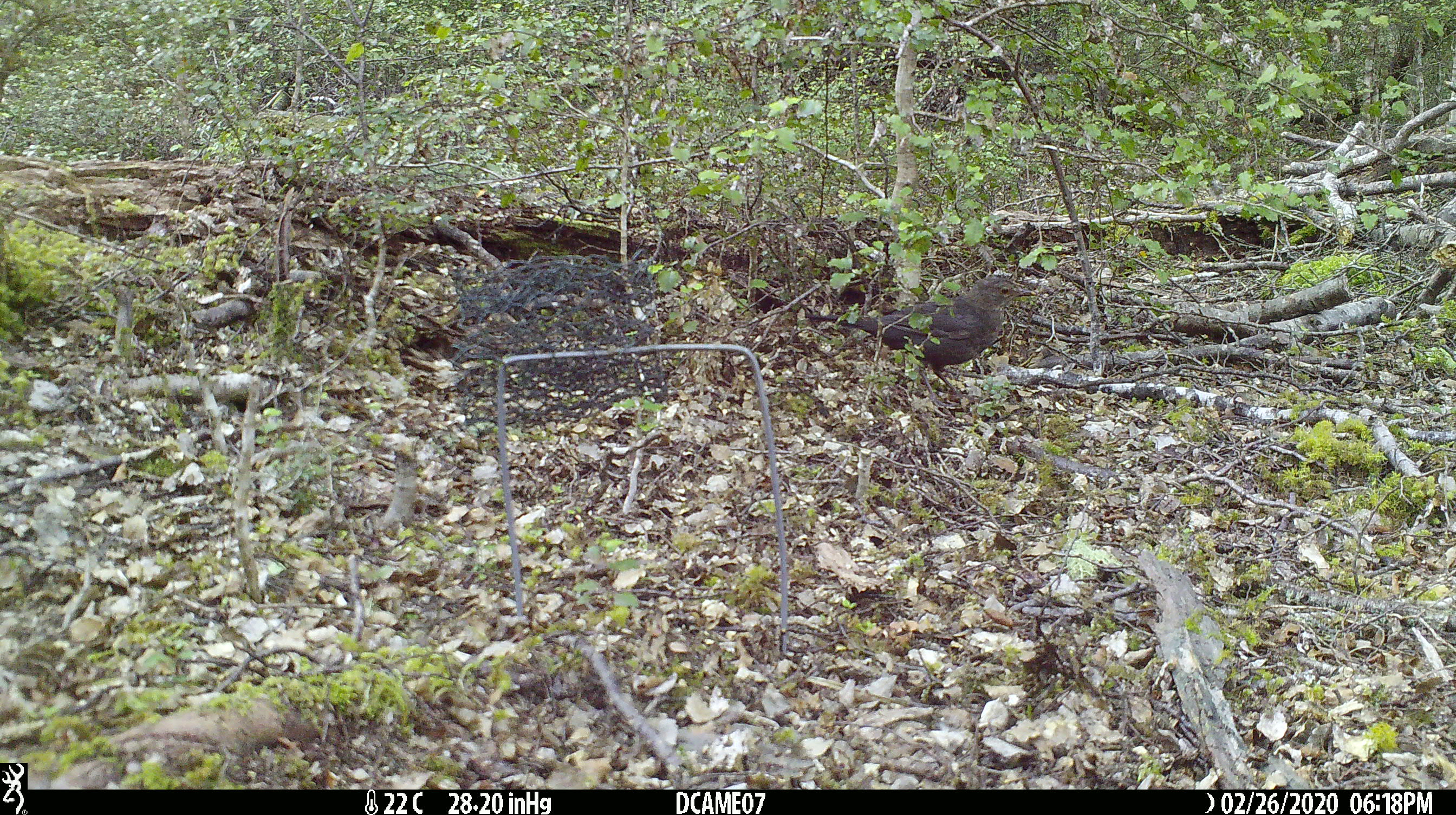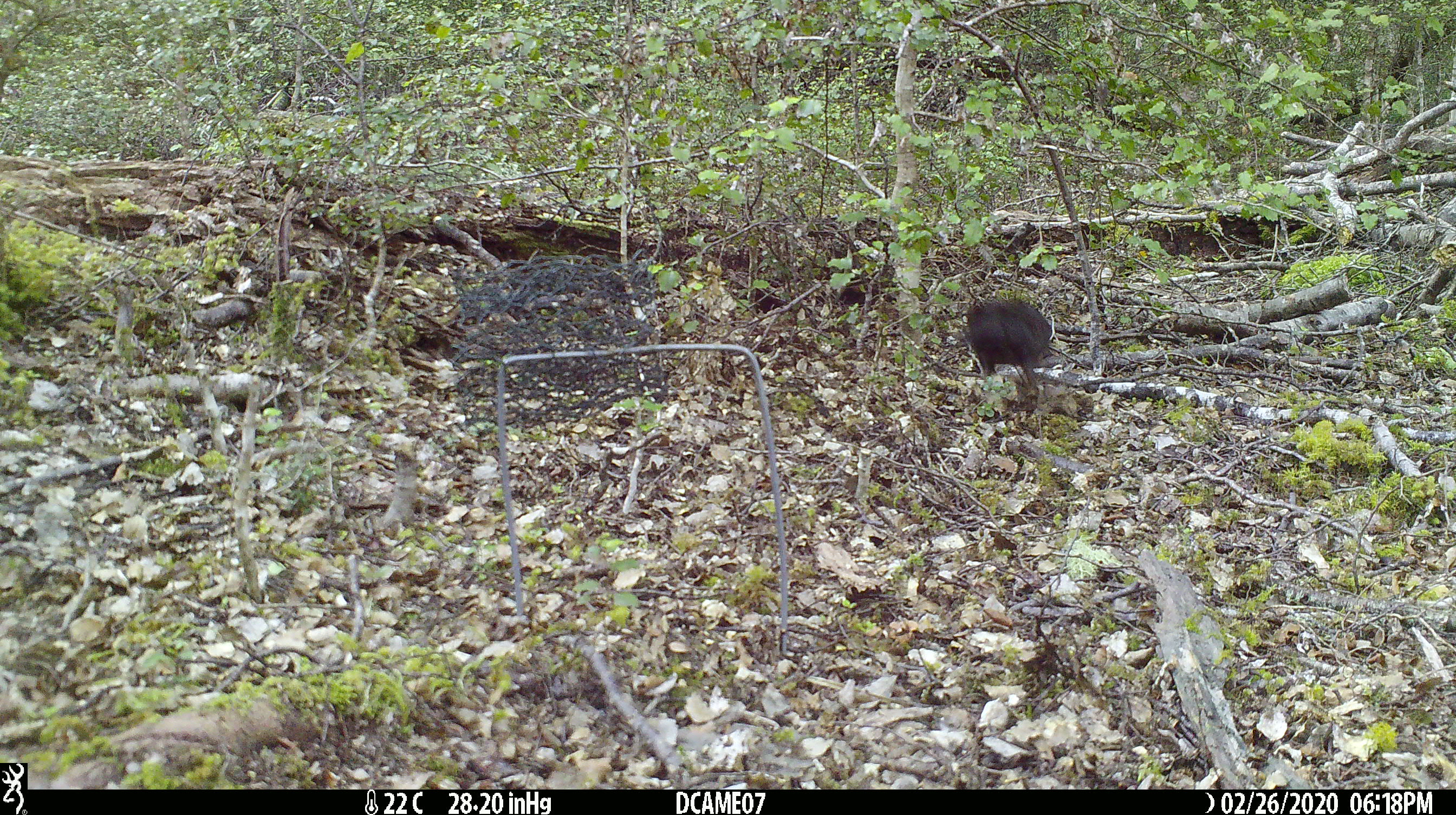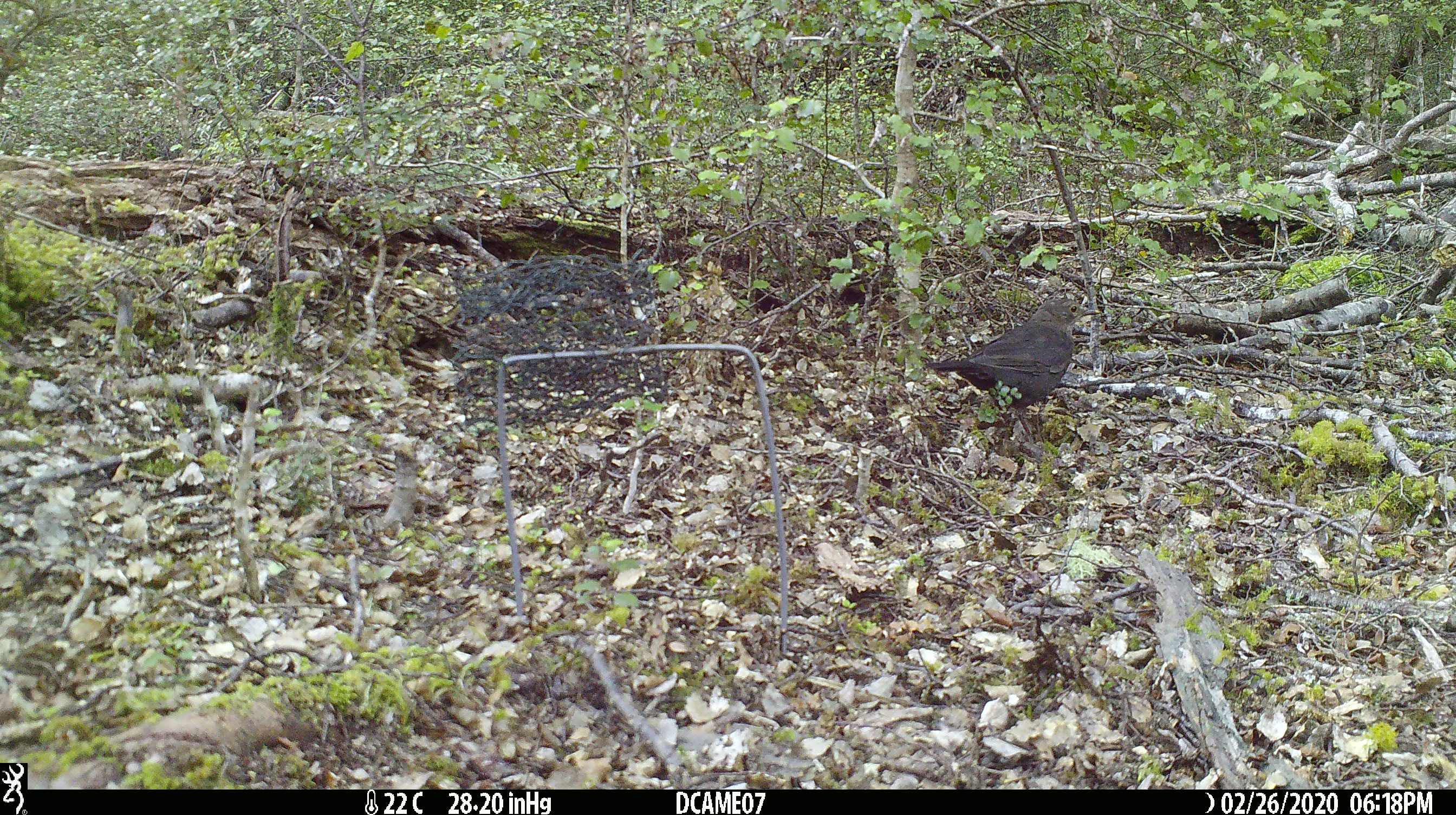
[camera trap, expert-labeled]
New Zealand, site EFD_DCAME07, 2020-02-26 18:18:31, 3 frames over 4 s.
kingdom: Animalia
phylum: Chordata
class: Aves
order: Passeriformes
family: Turdidae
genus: Turdus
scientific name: Turdus merula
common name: eurasian blackbird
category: blackbird